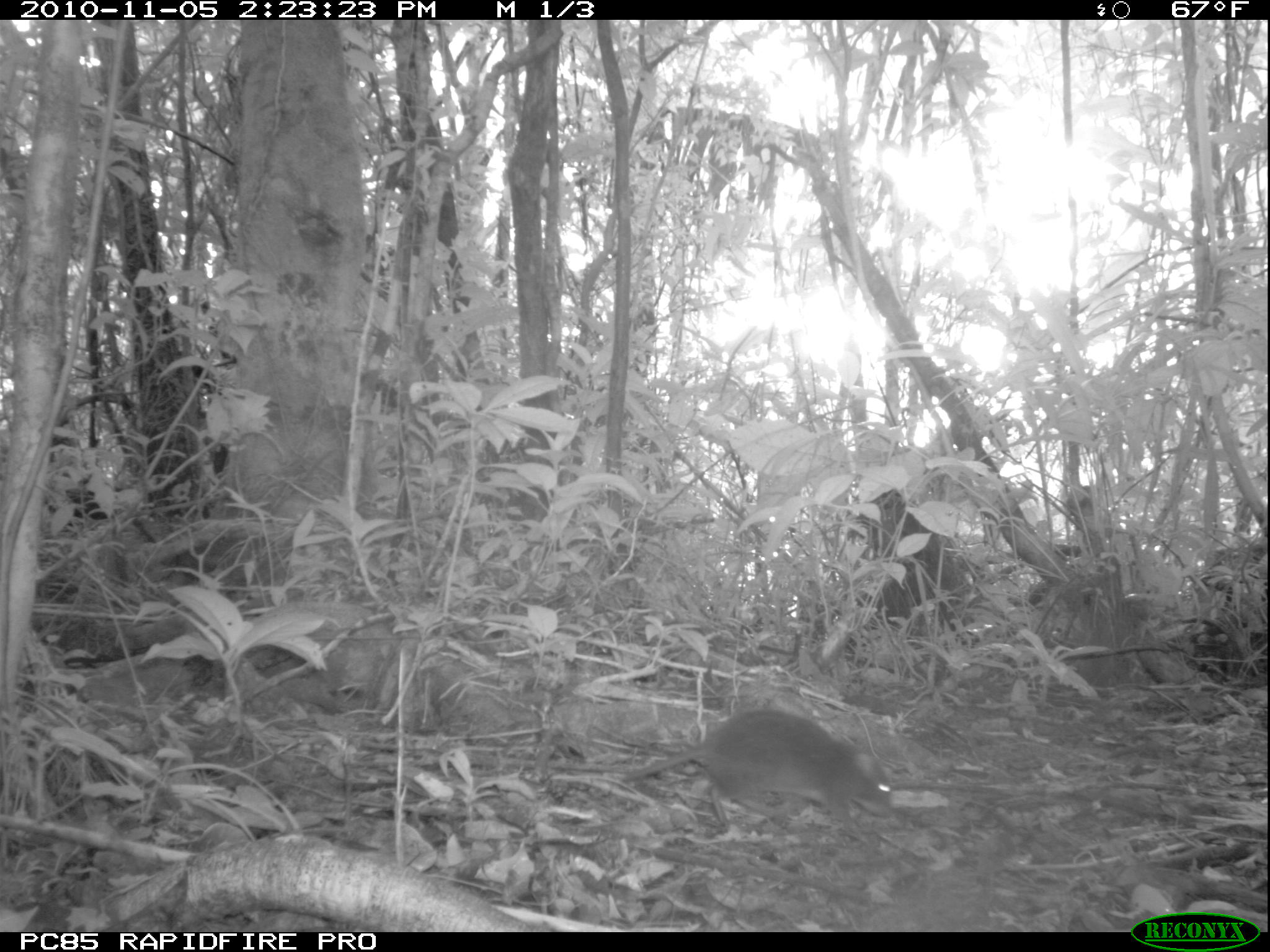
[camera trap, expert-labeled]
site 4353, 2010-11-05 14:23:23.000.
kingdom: Animalia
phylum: Chordata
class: Mammalia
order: Rodentia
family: Muridae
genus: Rattus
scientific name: Rattus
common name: rodent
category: unknown rat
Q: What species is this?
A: Unknown rat (rodent) (Rattus).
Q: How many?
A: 1.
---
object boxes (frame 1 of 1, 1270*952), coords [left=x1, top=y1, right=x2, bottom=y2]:
unknown rat: [left=619, top=707, right=895, bottom=842]